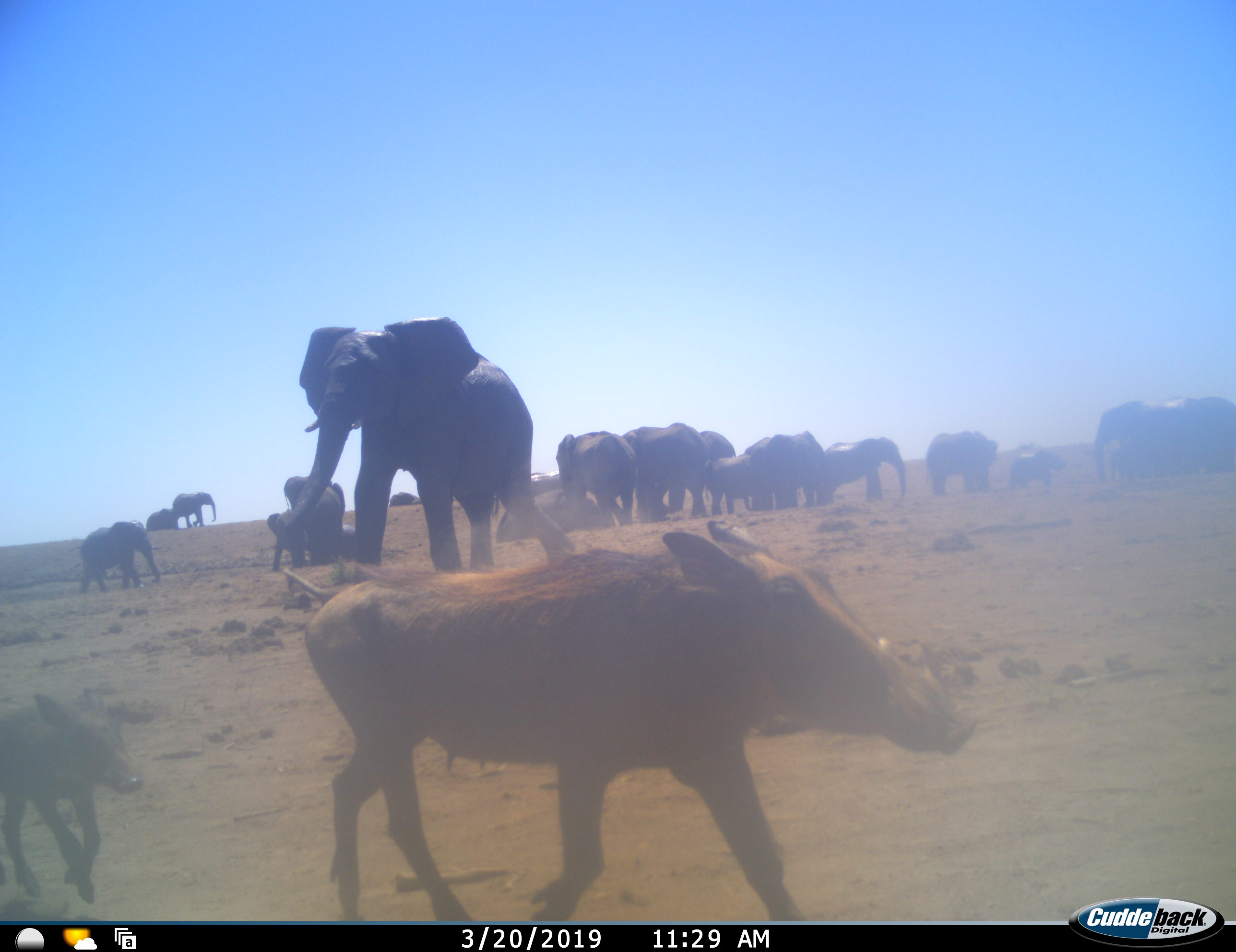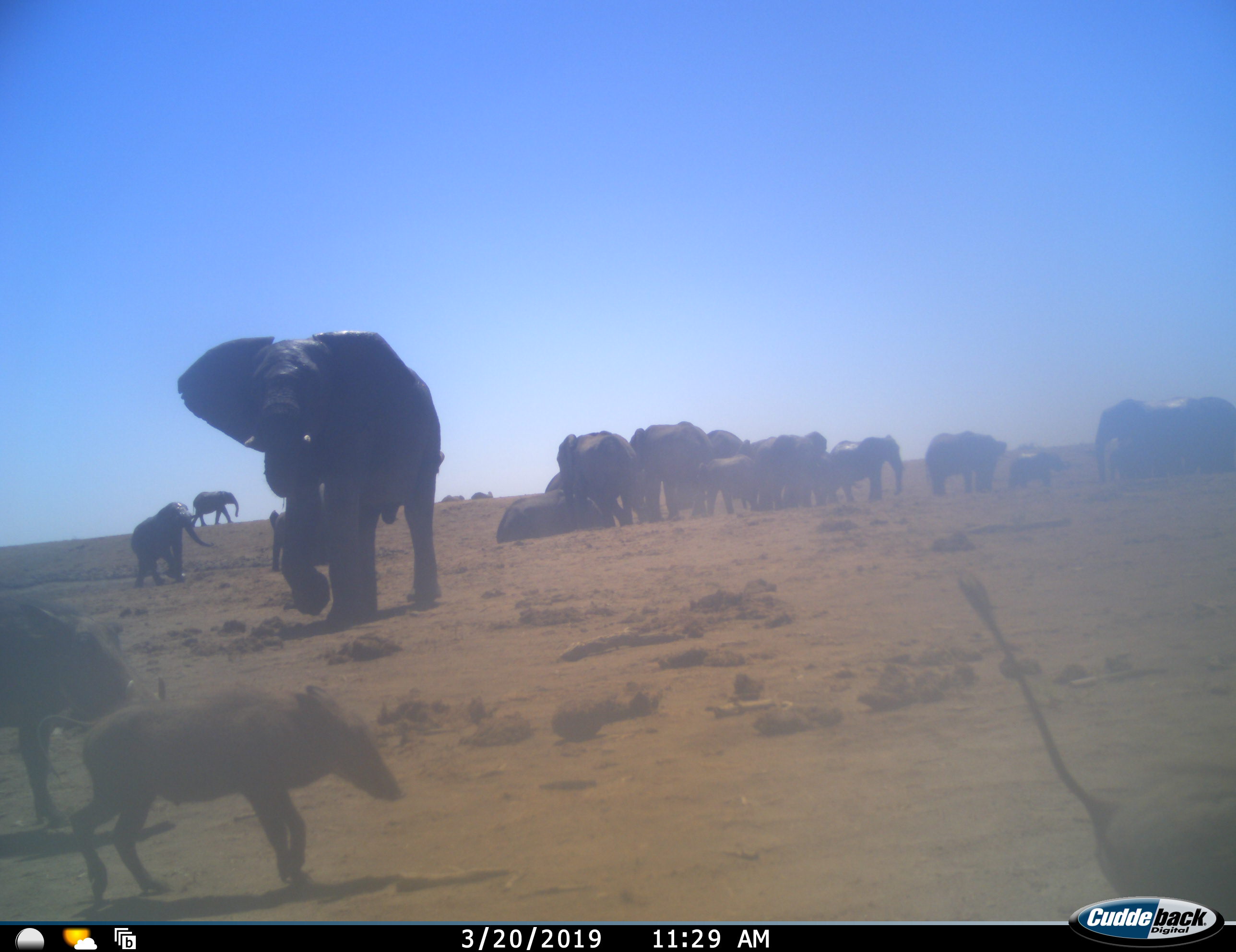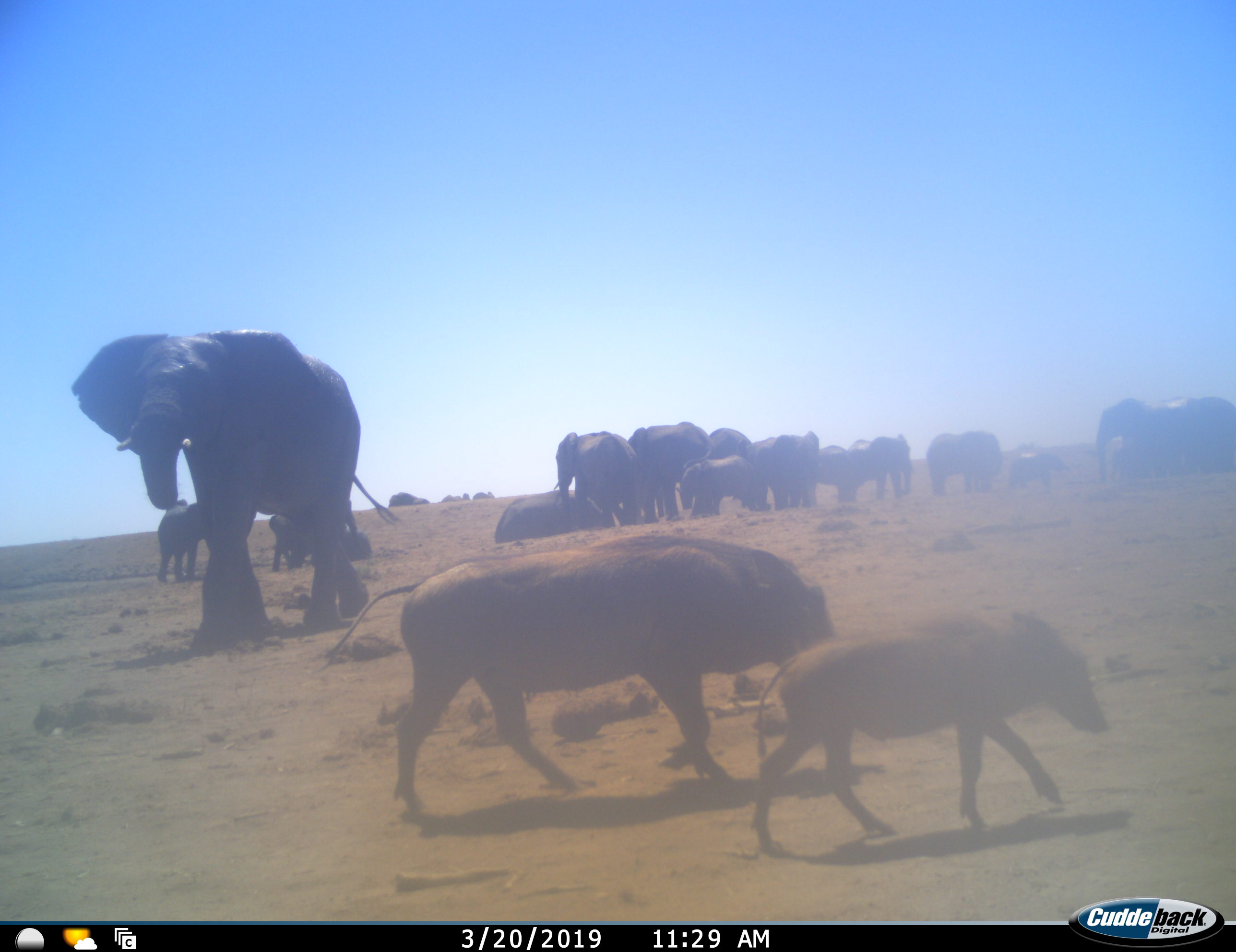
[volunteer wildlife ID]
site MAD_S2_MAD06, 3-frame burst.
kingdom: Animalia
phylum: Chordata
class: Mammalia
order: Proboscidea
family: Elephantidae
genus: Loxodonta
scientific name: Loxodonta africana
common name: african bush elephant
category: elephant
Elephant (african bush elephant) (Loxodonta africana), count 11-50. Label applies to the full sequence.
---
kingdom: Animalia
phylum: Chordata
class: Mammalia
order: Artiodactyla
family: Suidae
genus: Phacochoerus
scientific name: Phacochoerus africanus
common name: warthog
Warthog (Phacochoerus africanus), count 3. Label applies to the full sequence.